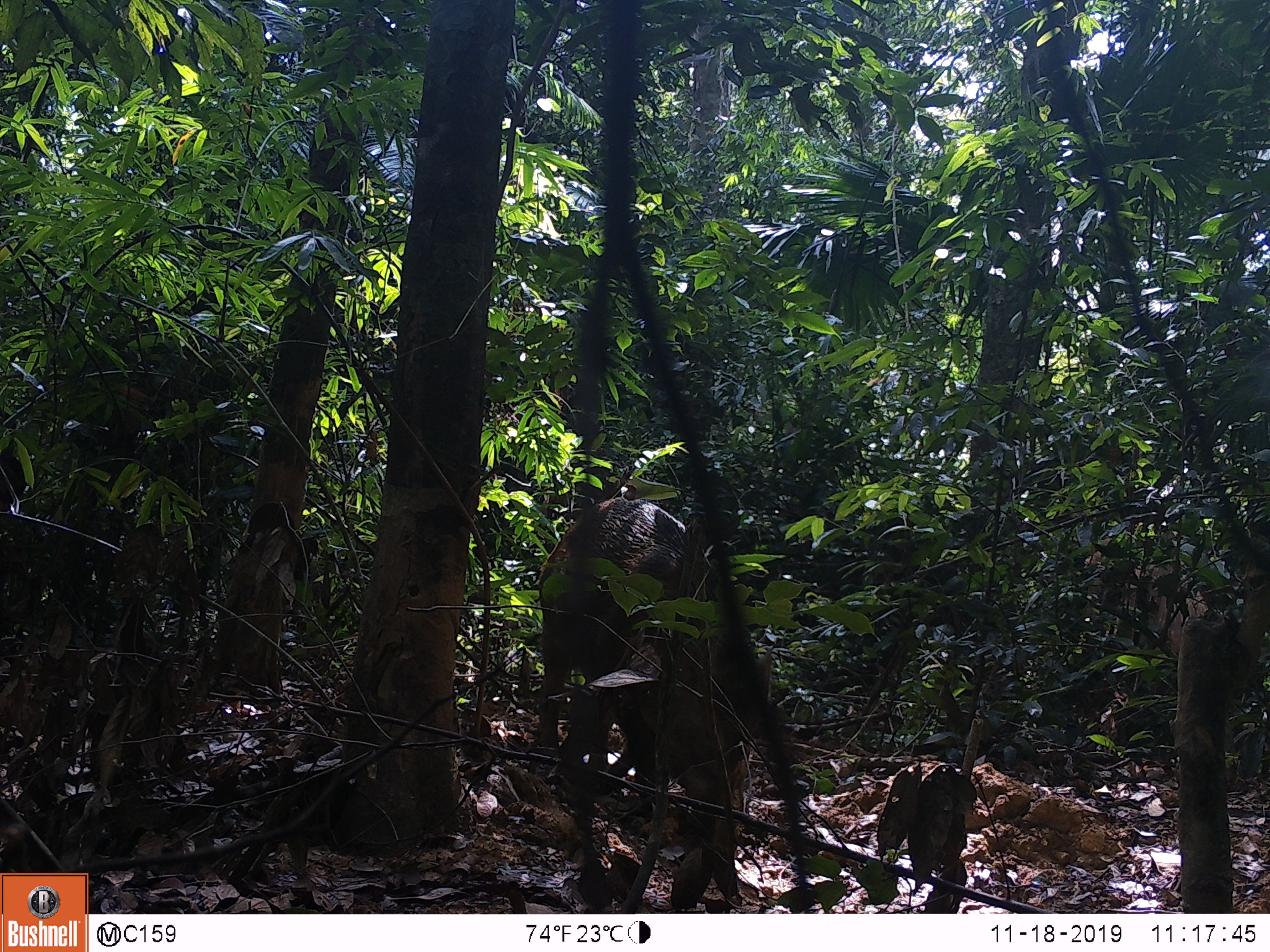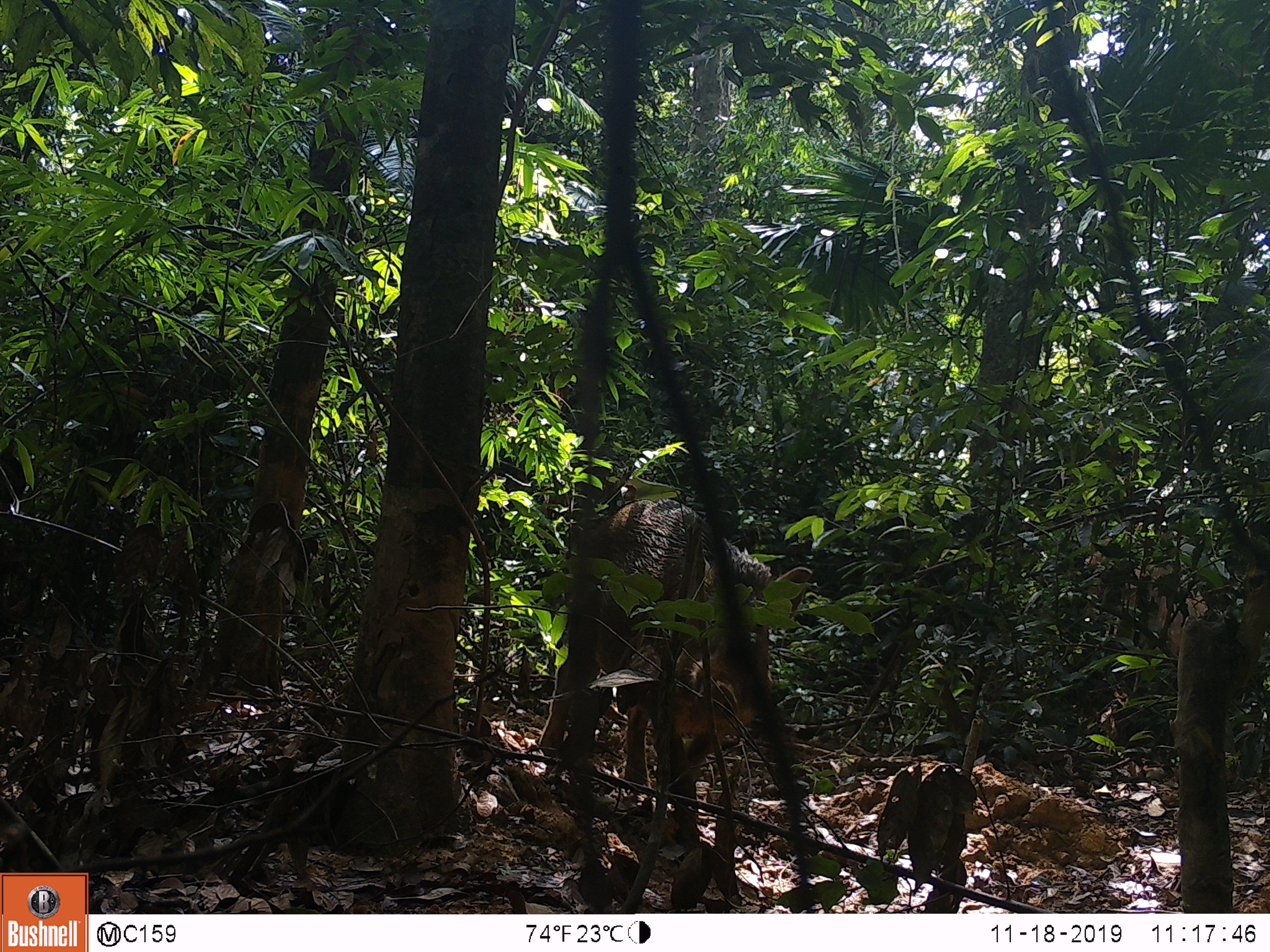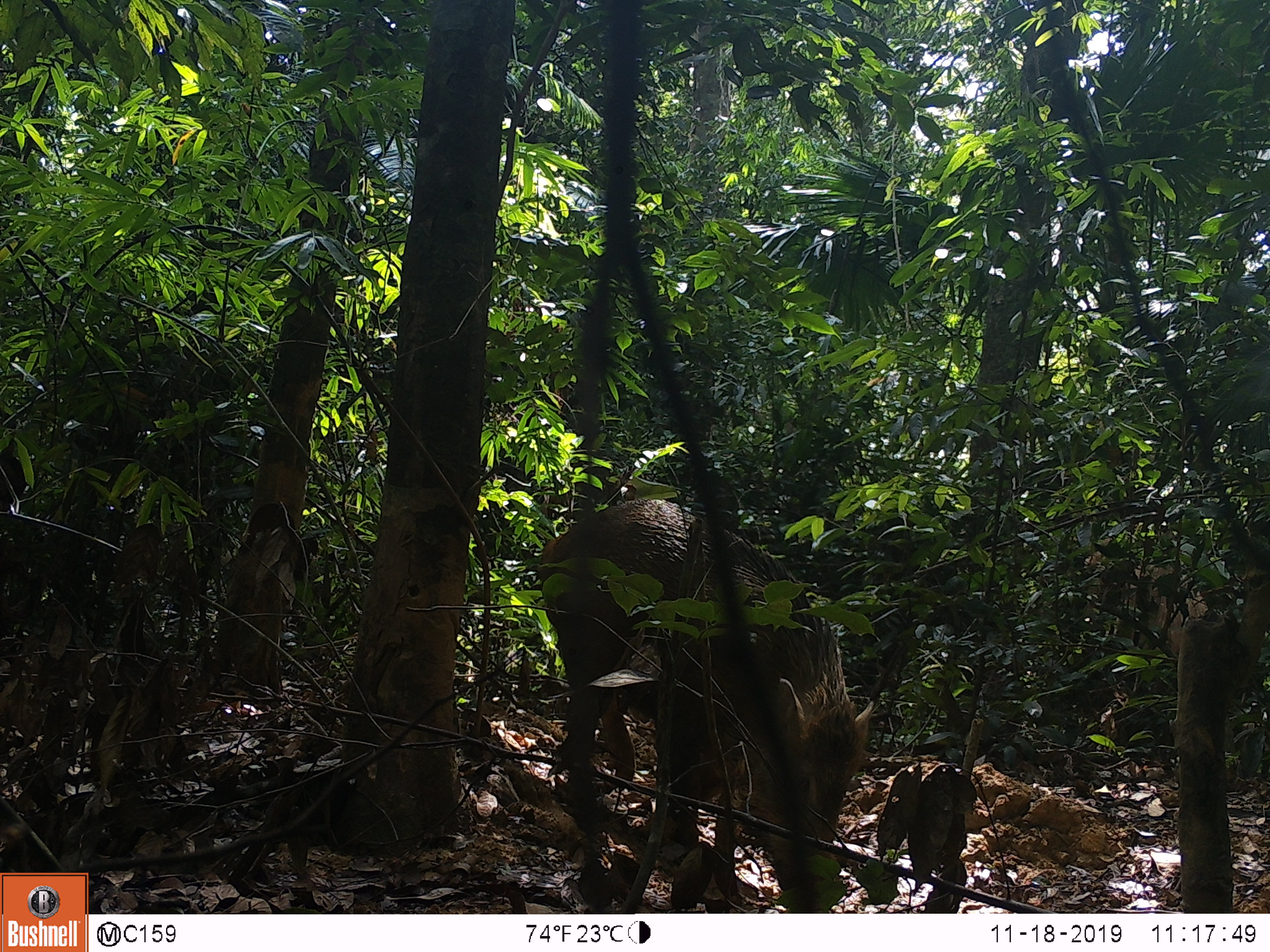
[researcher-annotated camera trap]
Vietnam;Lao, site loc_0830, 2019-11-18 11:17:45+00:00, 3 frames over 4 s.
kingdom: Animalia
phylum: Chordata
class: Mammalia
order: Artiodactyla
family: Suidae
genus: Sus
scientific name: Sus scrofa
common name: eurasian wild pig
Eurasian wild pig (Sus scrofa). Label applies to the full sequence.